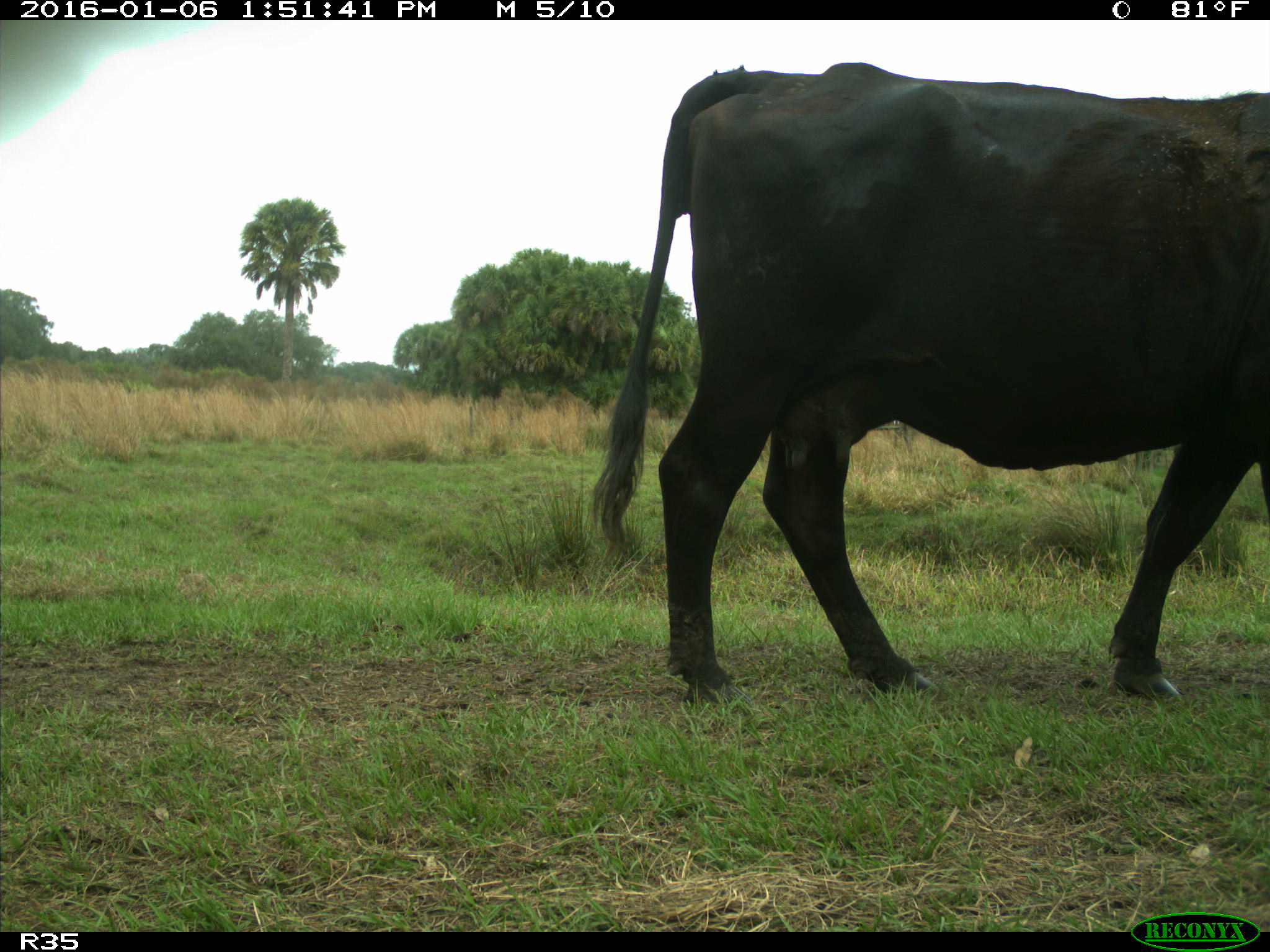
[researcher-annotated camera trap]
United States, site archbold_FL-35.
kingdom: Animalia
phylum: Chordata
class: Mammalia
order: Artiodactyla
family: Bovidae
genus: Bos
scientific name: Bos taurus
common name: domestic cow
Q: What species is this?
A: Bos taurus (domestic cow).